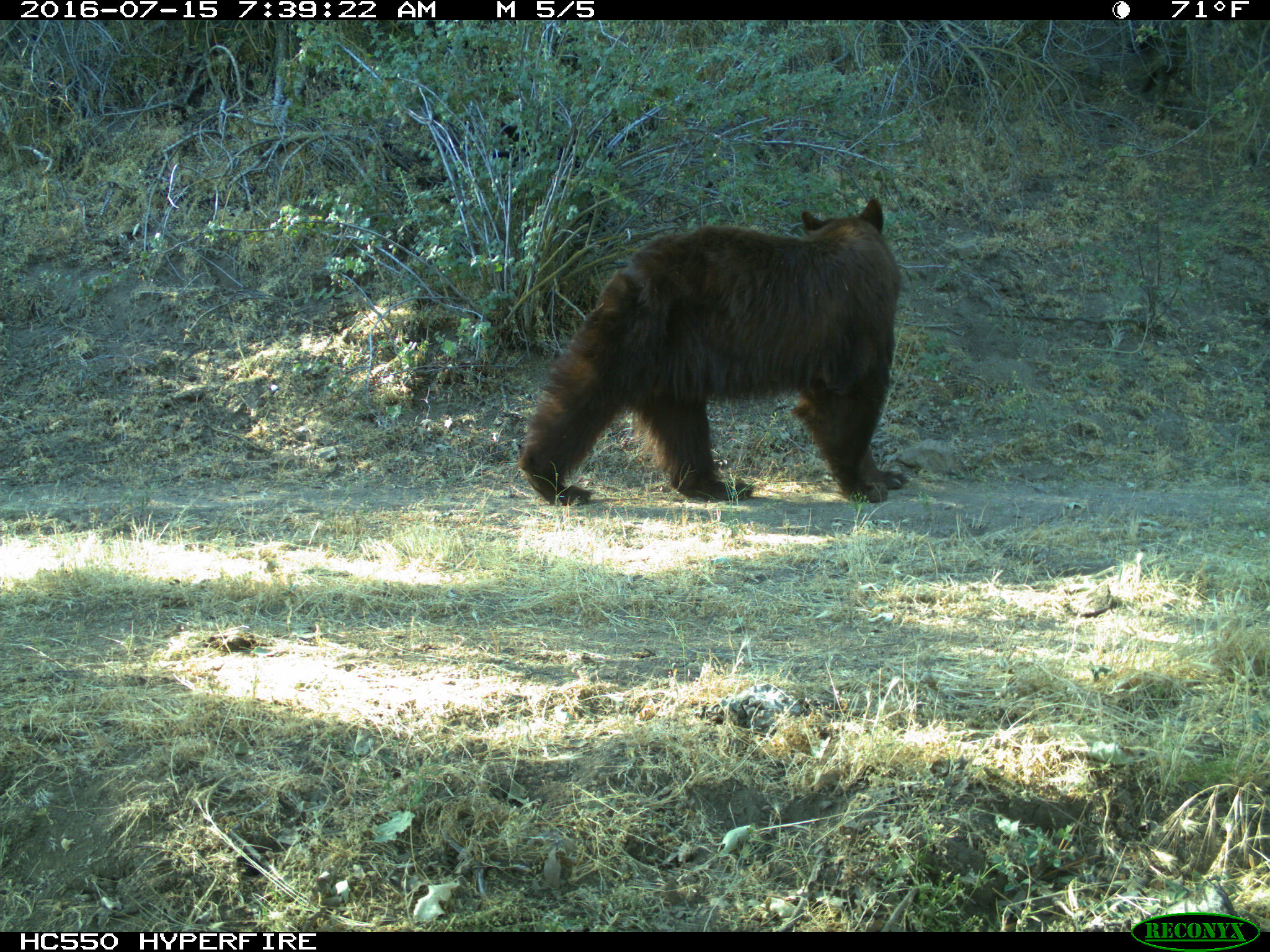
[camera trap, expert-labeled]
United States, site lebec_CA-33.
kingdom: Animalia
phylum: Chordata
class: Mammalia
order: Carnivora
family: Ursidae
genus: Ursus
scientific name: Ursus americanus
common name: american black bear